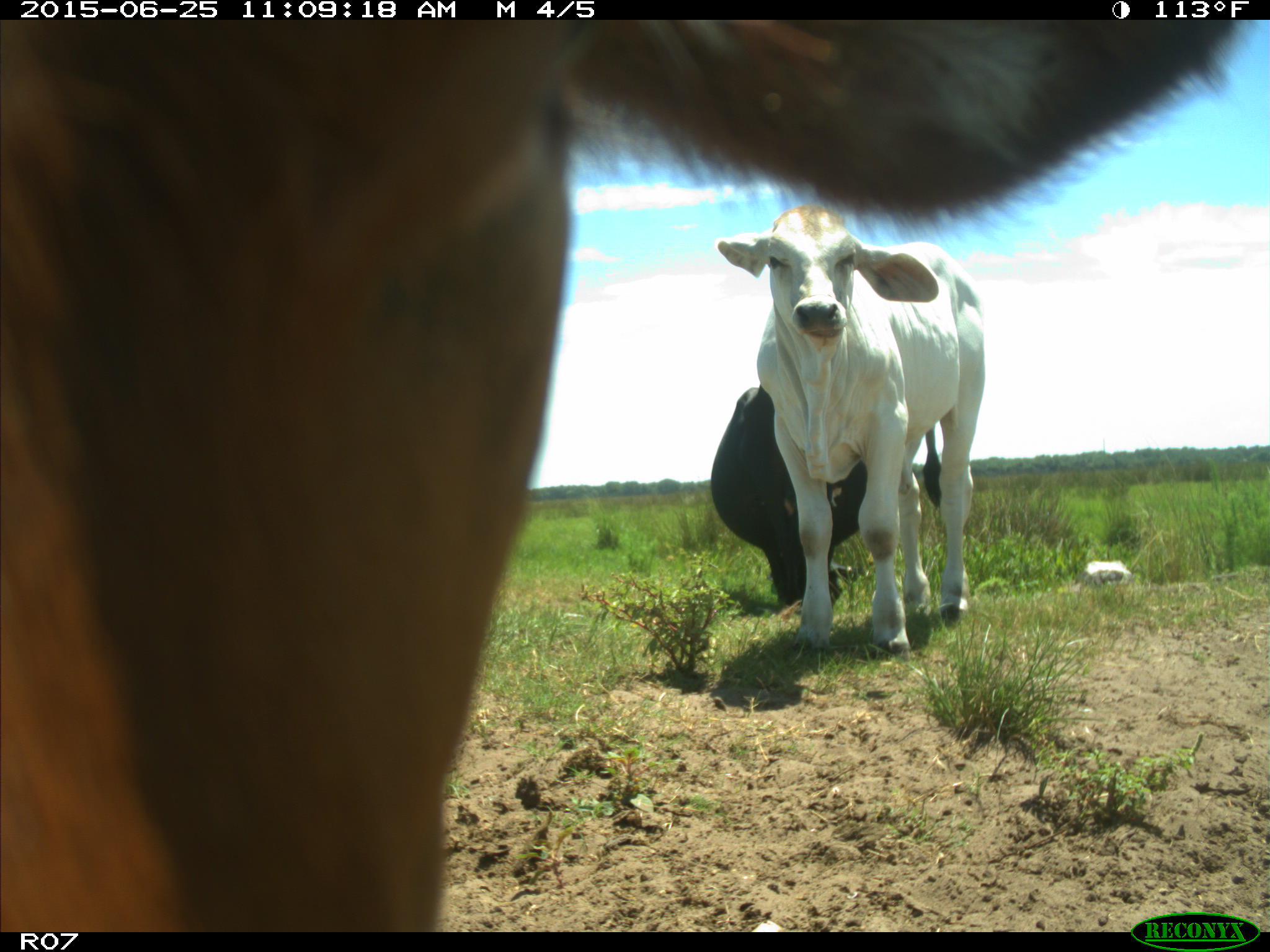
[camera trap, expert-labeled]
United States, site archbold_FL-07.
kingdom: Animalia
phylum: Chordata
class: Mammalia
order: Artiodactyla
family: Bovidae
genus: Bos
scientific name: Bos taurus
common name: domestic cow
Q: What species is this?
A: Bos taurus (domestic cow).